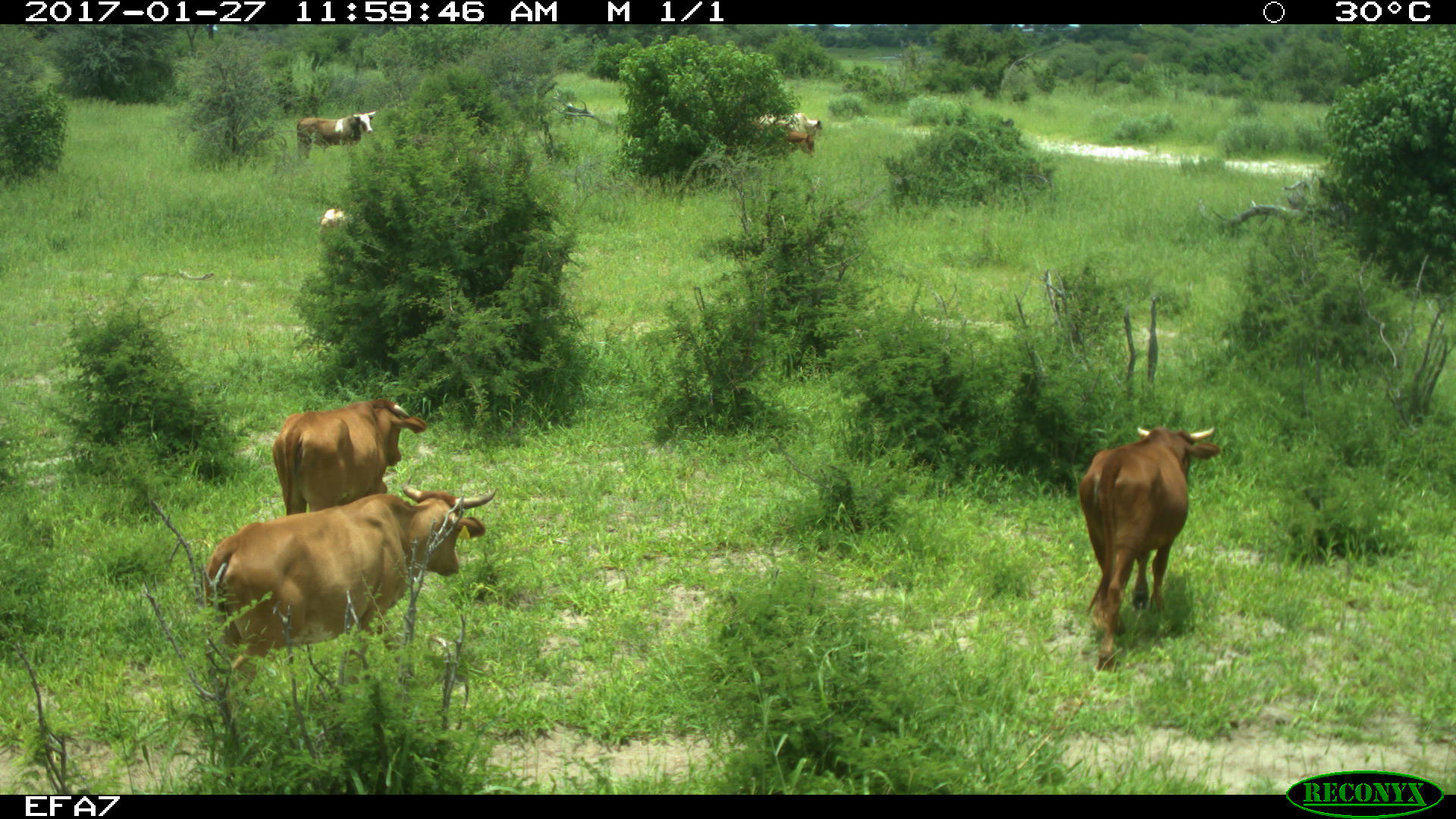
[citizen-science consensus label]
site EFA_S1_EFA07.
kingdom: Animalia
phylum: Chordata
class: Mammalia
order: Artiodactyla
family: Bovidae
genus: Bos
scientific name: Bos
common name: cattle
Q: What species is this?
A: Cattle (Bos).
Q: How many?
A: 6.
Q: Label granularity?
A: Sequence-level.